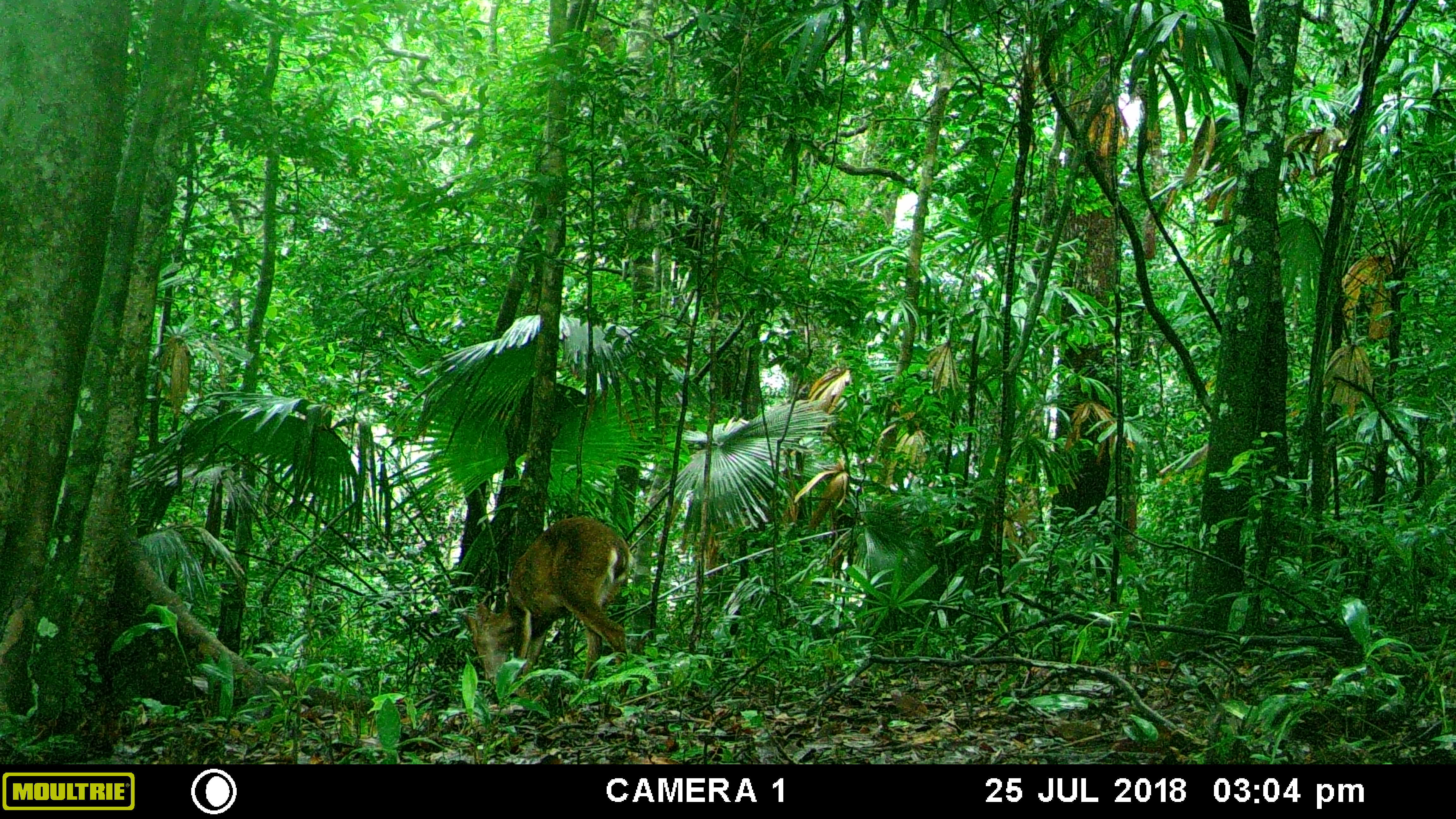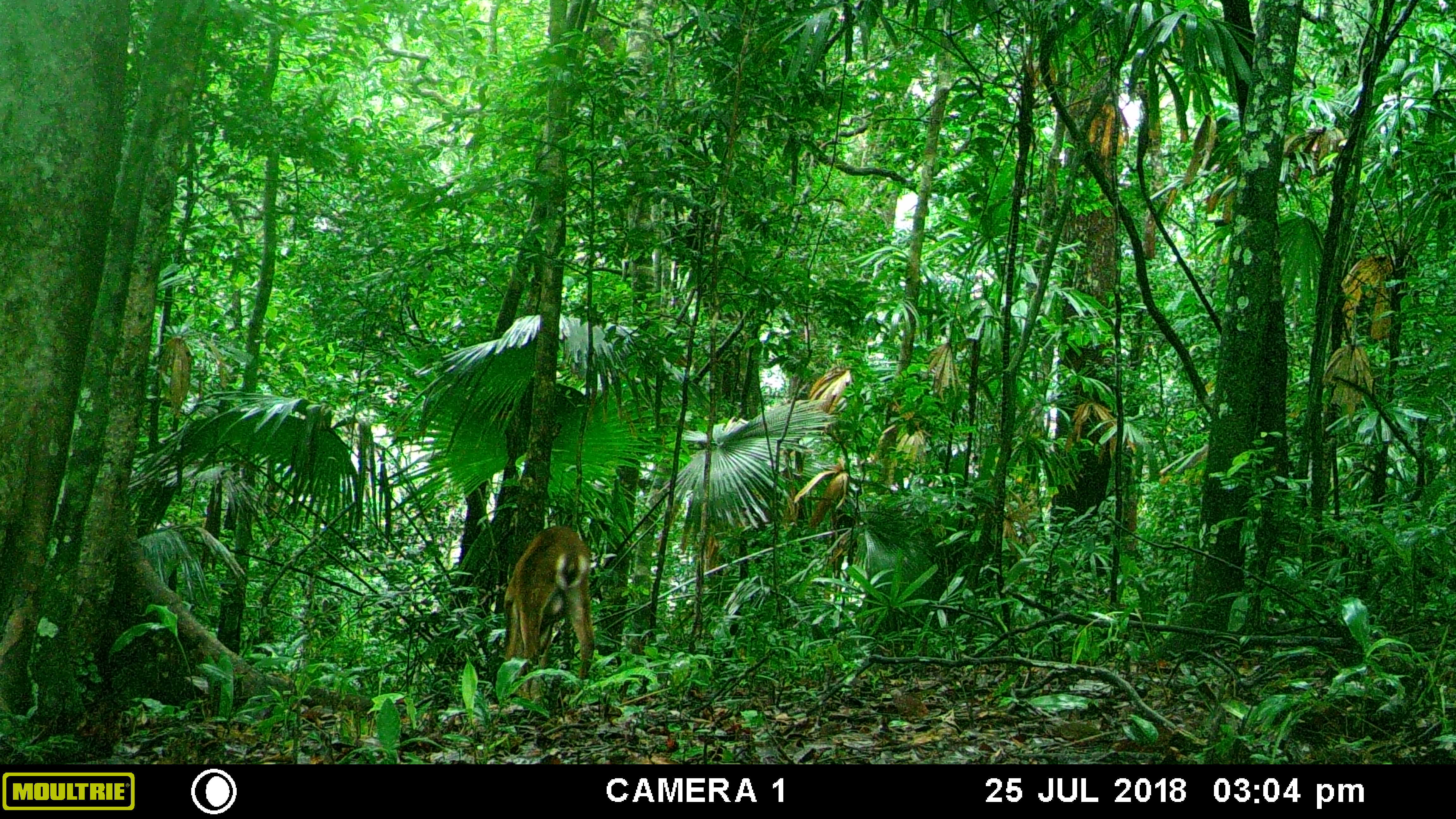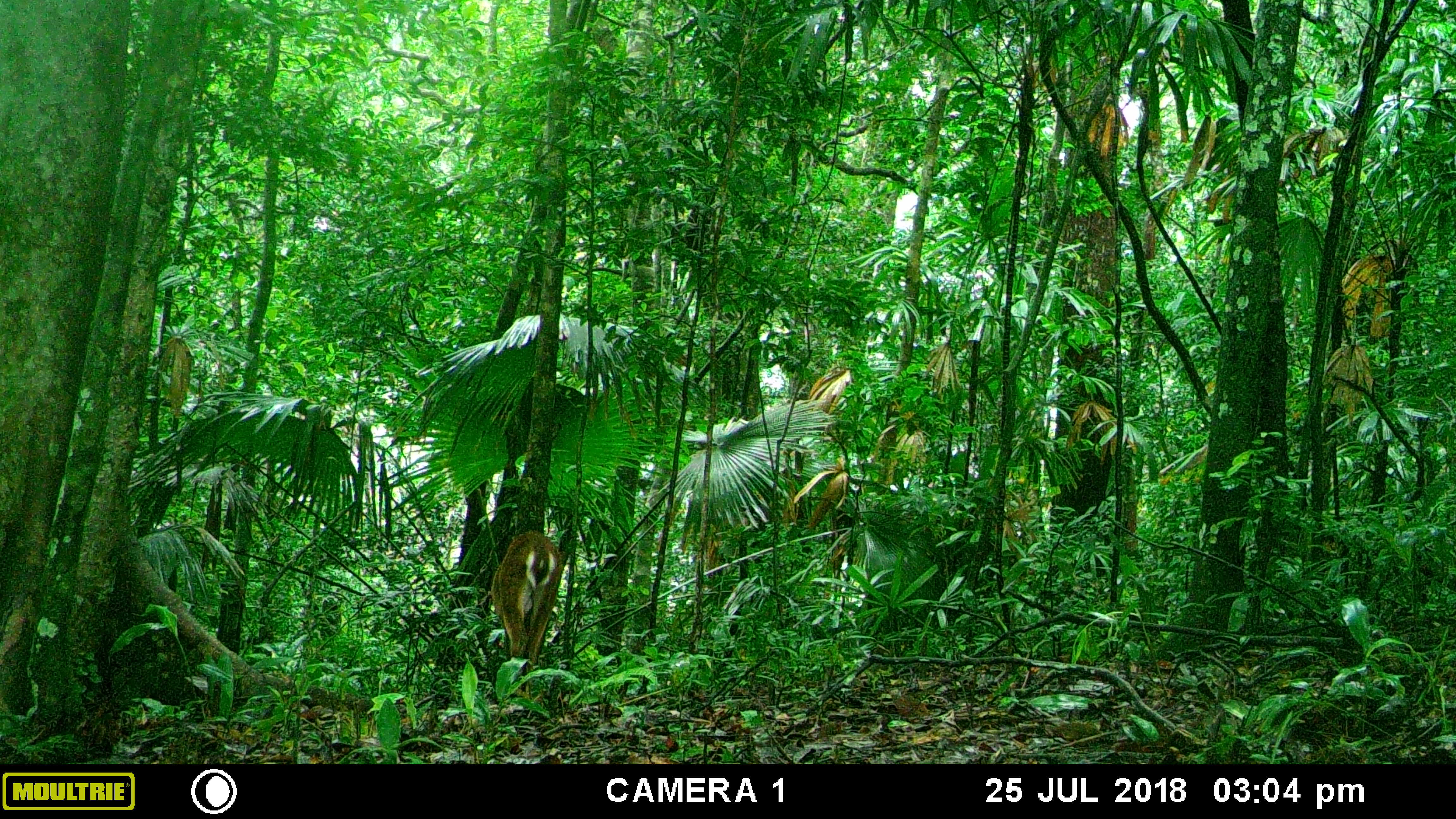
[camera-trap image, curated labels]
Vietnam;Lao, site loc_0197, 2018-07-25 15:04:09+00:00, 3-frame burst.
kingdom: Animalia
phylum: Chordata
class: Mammalia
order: Artiodactyla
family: Cervidae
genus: Muntiacus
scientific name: Muntiacus vuquangensis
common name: large-antlered muntjac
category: large antlered muntjac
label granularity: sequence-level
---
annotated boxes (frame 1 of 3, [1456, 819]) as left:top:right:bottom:
large antlered muntjac: 459:516:630:682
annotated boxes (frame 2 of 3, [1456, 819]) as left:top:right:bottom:
large antlered muntjac: 503:526:594:693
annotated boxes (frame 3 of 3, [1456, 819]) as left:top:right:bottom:
large antlered muntjac: 491:532:562:692